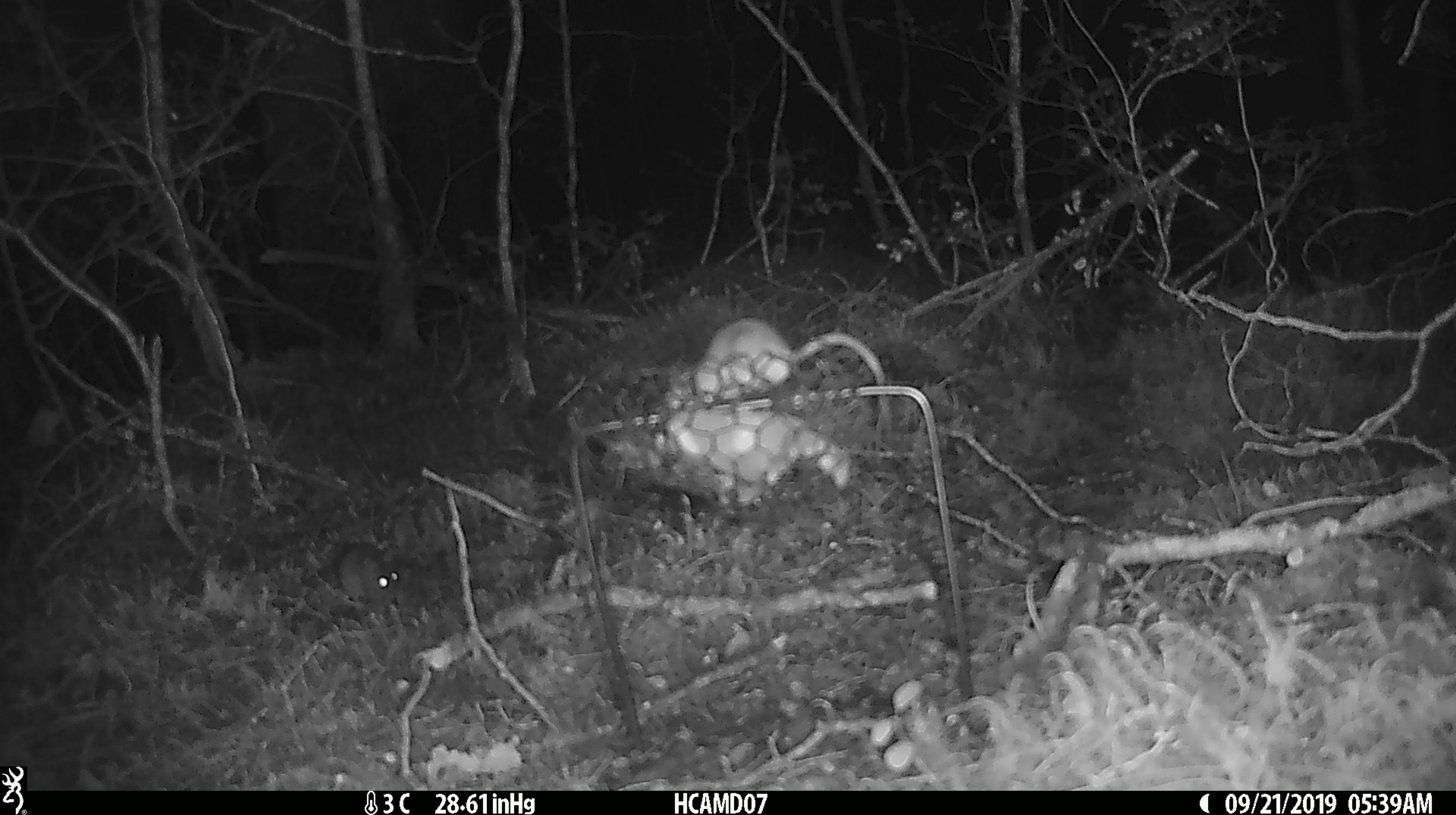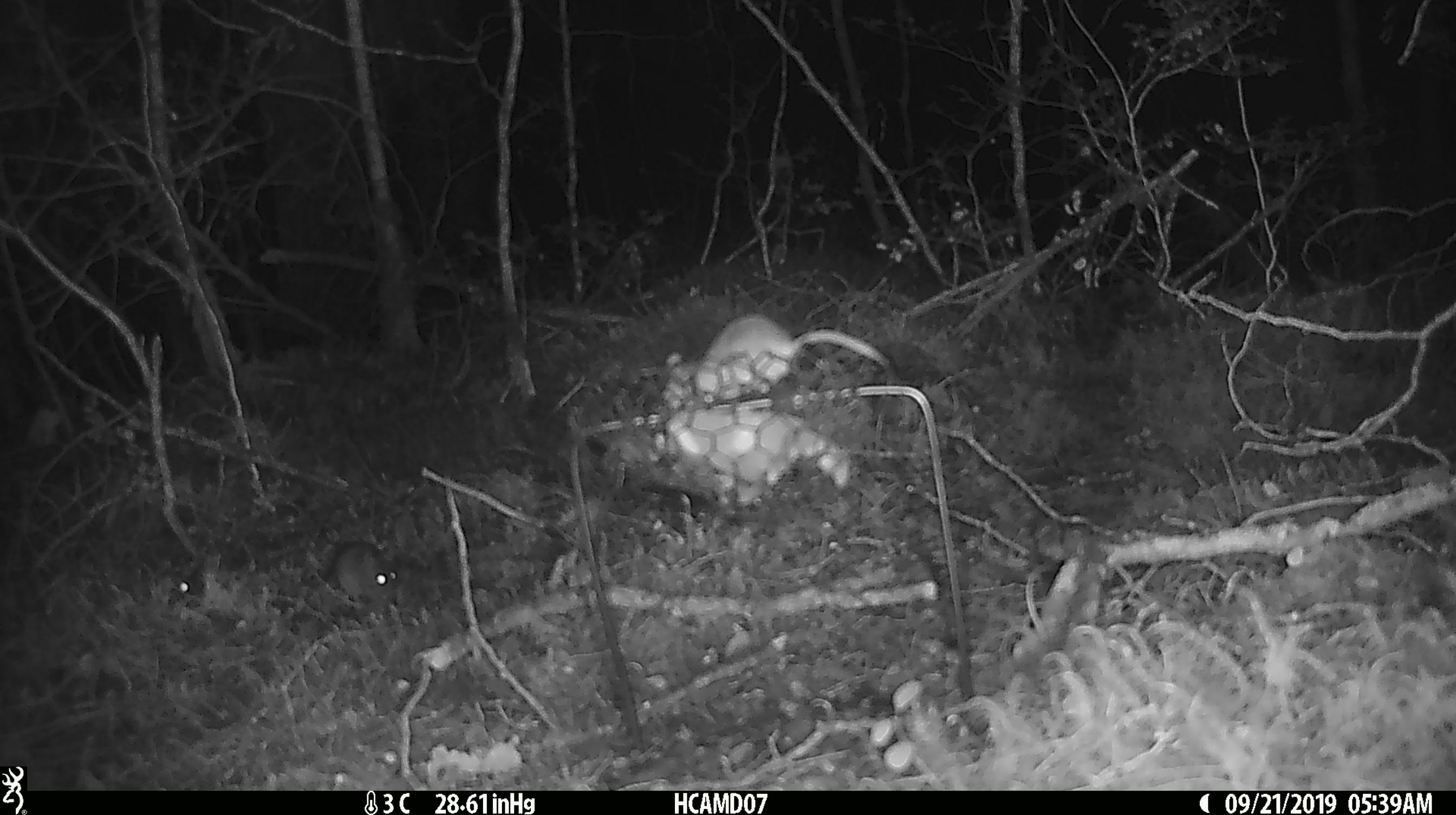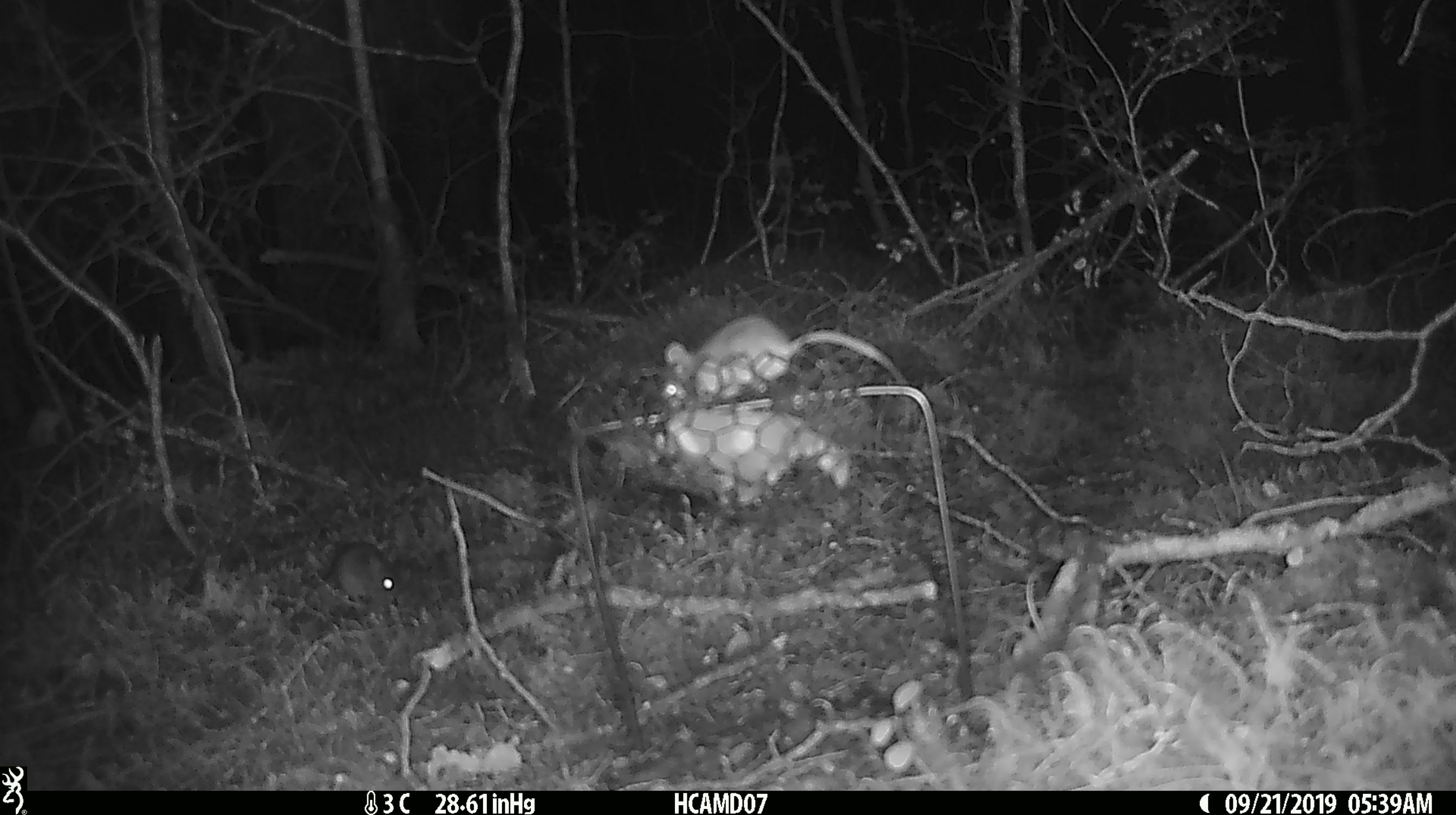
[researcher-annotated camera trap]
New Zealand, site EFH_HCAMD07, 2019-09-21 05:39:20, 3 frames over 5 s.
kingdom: Animalia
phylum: Chordata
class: Mammalia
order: Rodentia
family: Muridae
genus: Mus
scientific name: Mus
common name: mouse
Mouse (Mus).